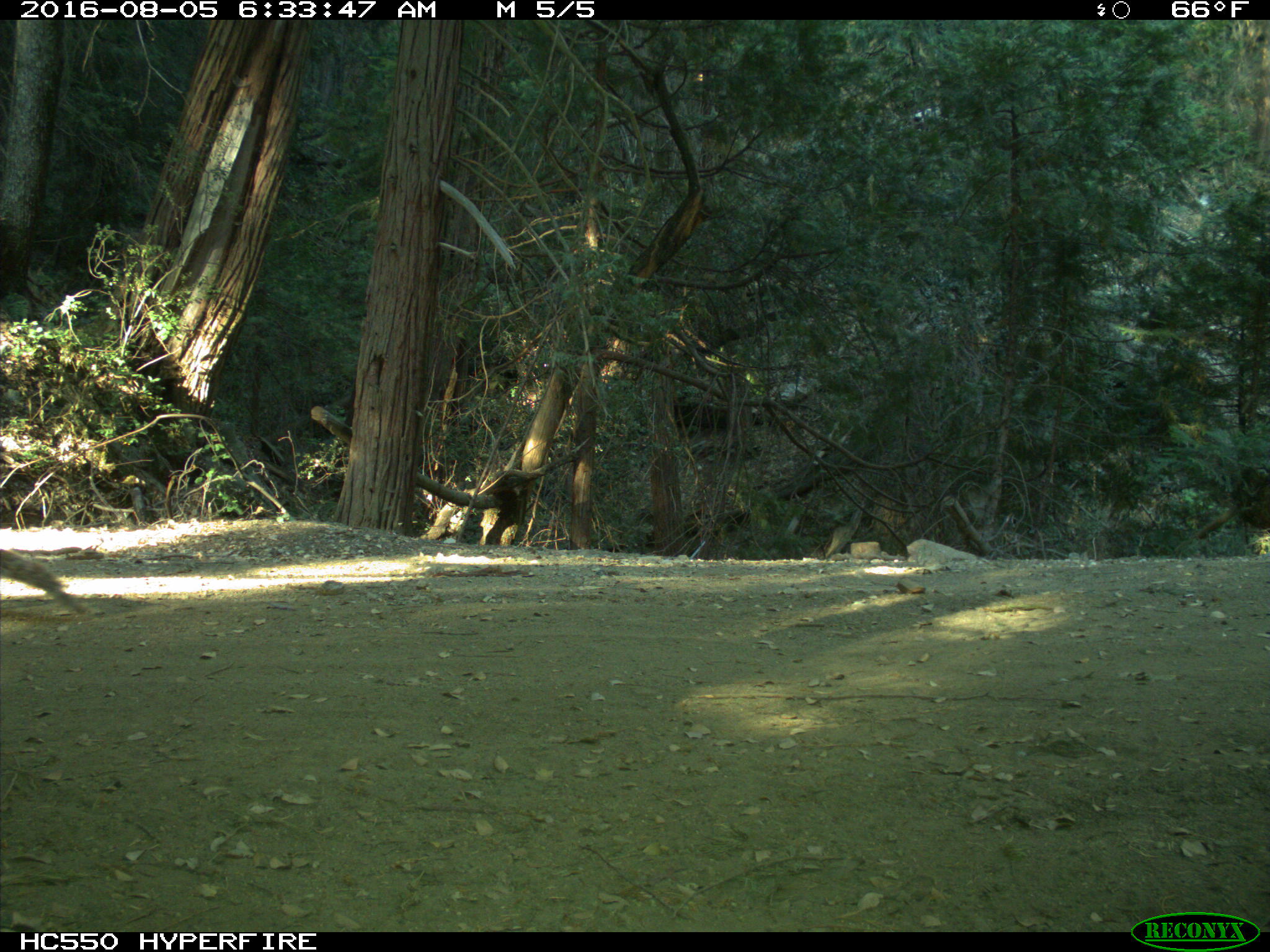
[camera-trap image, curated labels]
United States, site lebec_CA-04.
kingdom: Animalia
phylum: Chordata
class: Mammalia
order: Rodentia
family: Sciuridae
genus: Sciurus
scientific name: Sciurus carolinensis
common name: eastern gray squirrel